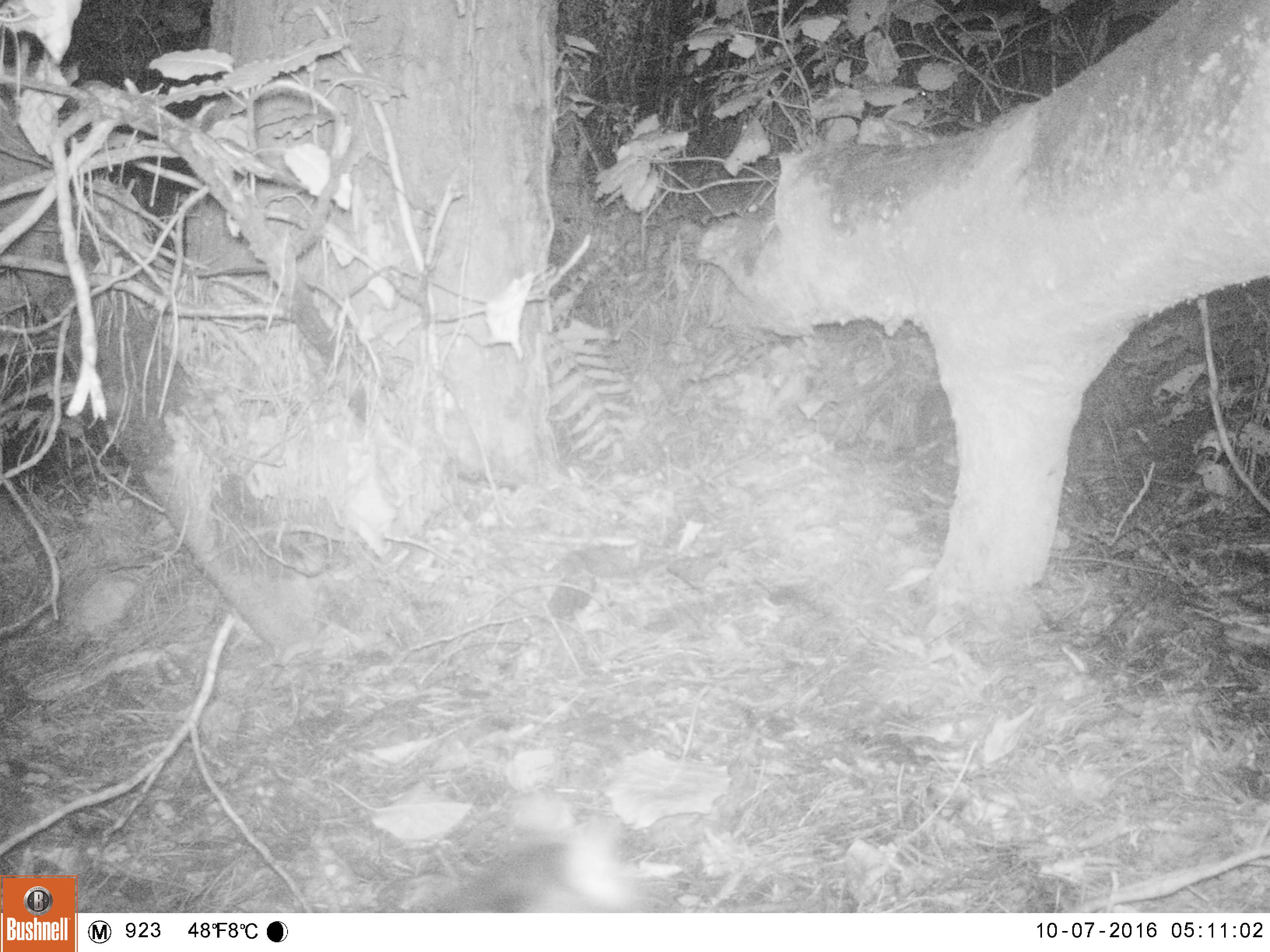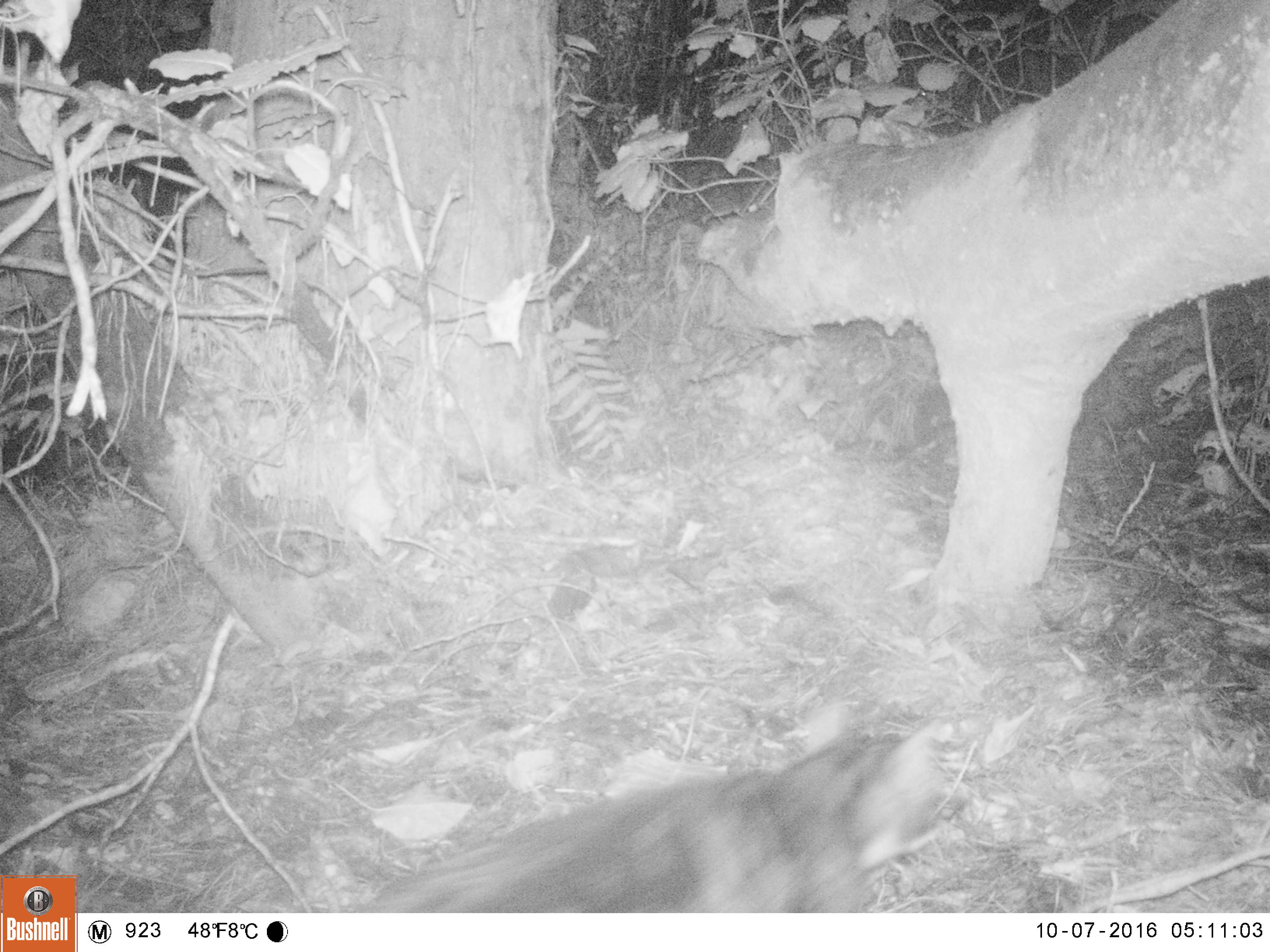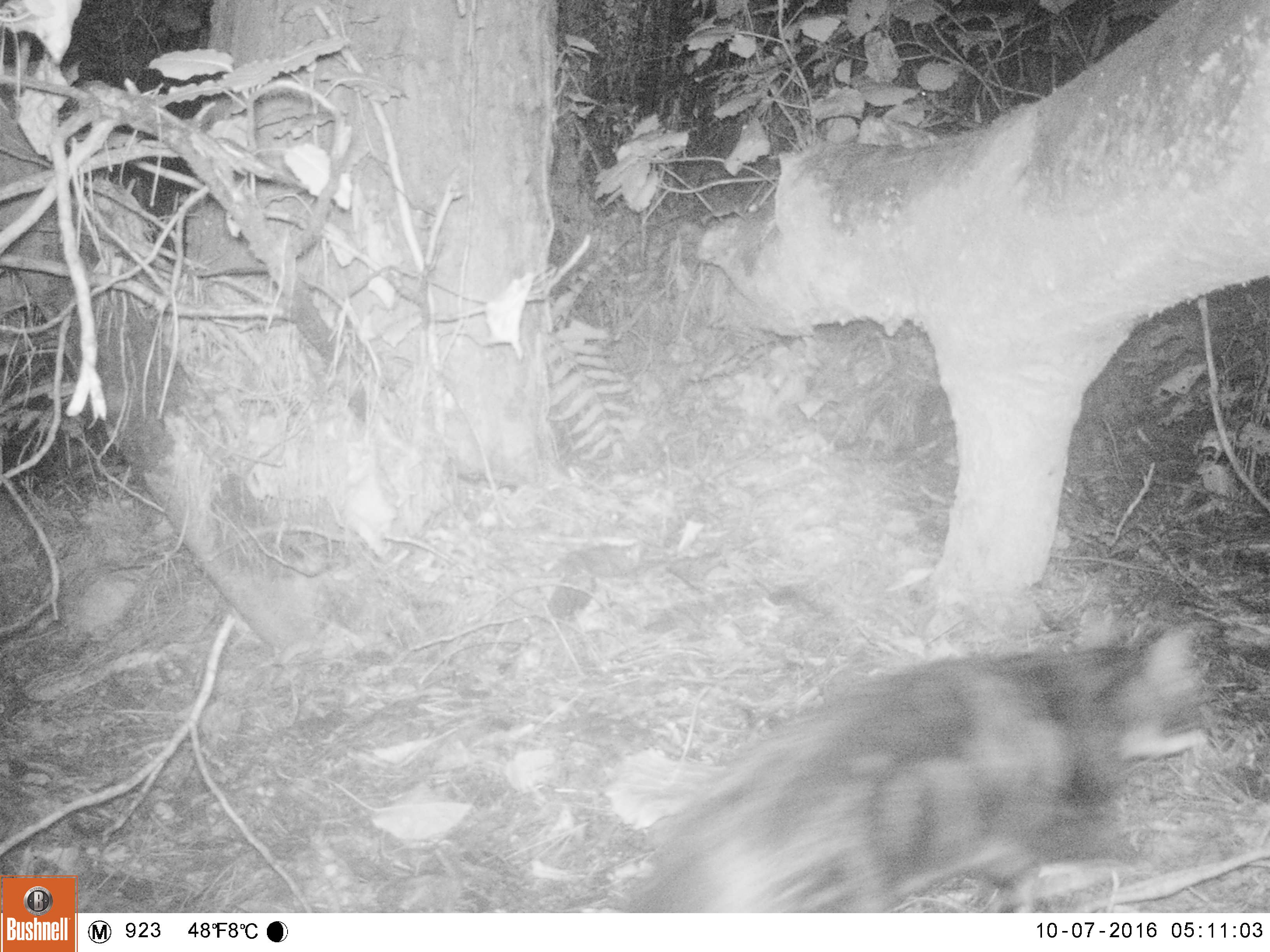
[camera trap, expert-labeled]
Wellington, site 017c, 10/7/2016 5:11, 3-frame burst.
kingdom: Animalia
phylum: Chordata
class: Mammalia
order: Carnivora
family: Felidae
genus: Felis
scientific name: Felis catus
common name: cat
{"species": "cat (Felis catus)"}